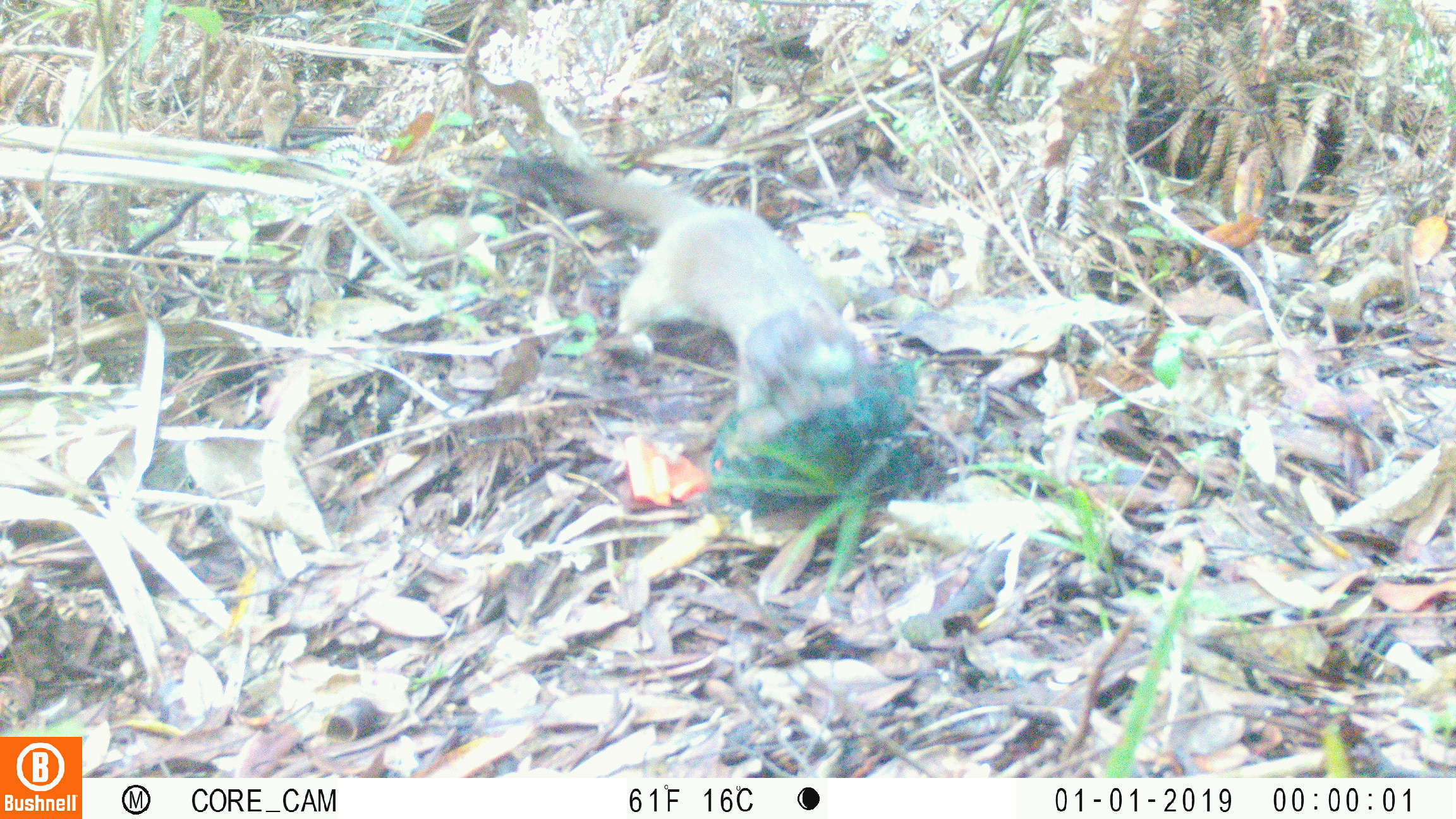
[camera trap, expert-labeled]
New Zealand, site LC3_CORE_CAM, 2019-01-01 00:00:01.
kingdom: Animalia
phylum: Chordata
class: Mammalia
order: Carnivora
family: Mustelidae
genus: Mustela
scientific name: Mustela erminea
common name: stoat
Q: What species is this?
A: Stoat (Mustela erminea).